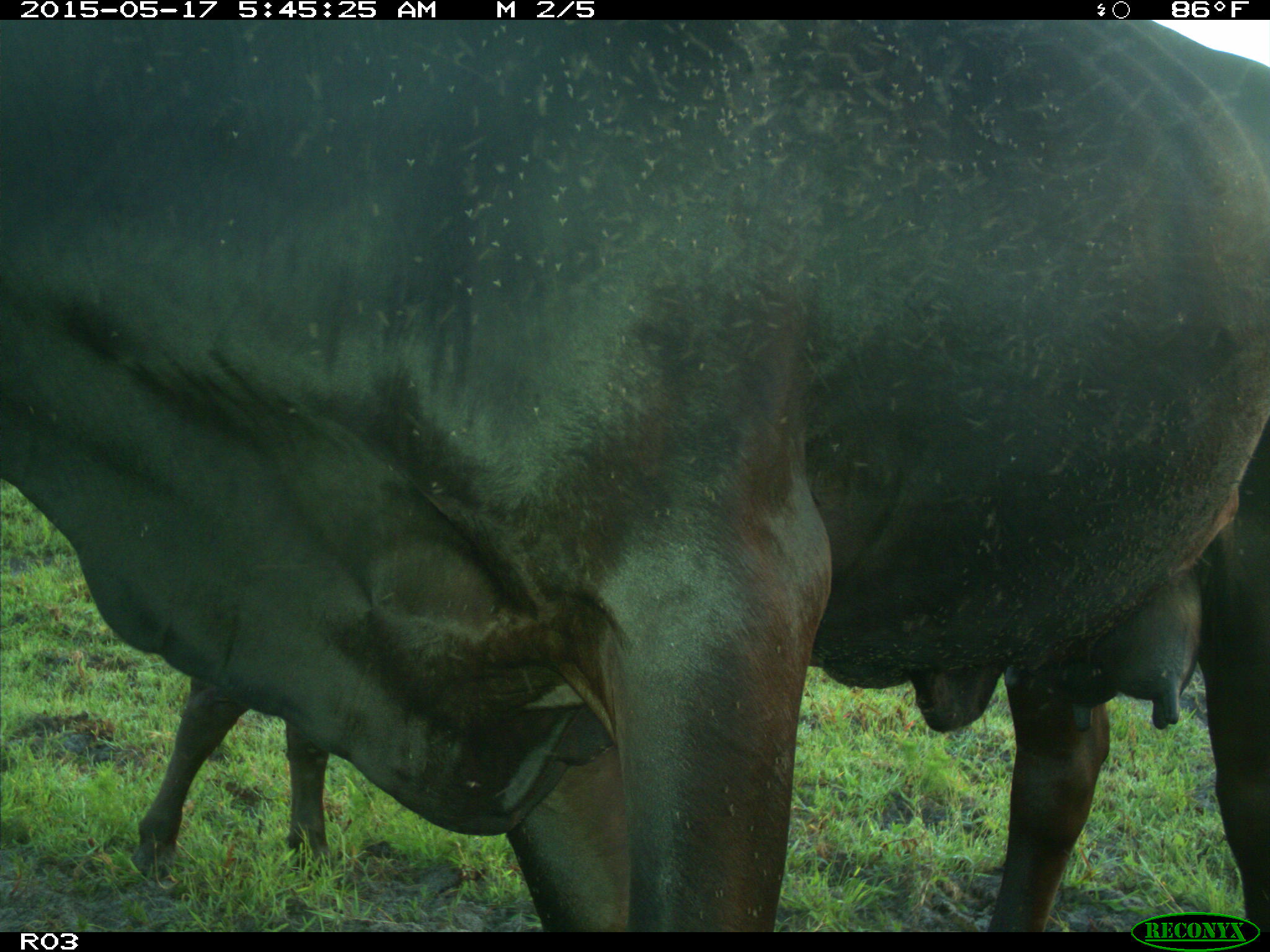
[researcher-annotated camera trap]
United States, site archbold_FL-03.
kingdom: Animalia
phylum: Chordata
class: Mammalia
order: Artiodactyla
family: Bovidae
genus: Bos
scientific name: Bos taurus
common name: domestic cow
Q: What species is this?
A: Bos taurus (domestic cow).